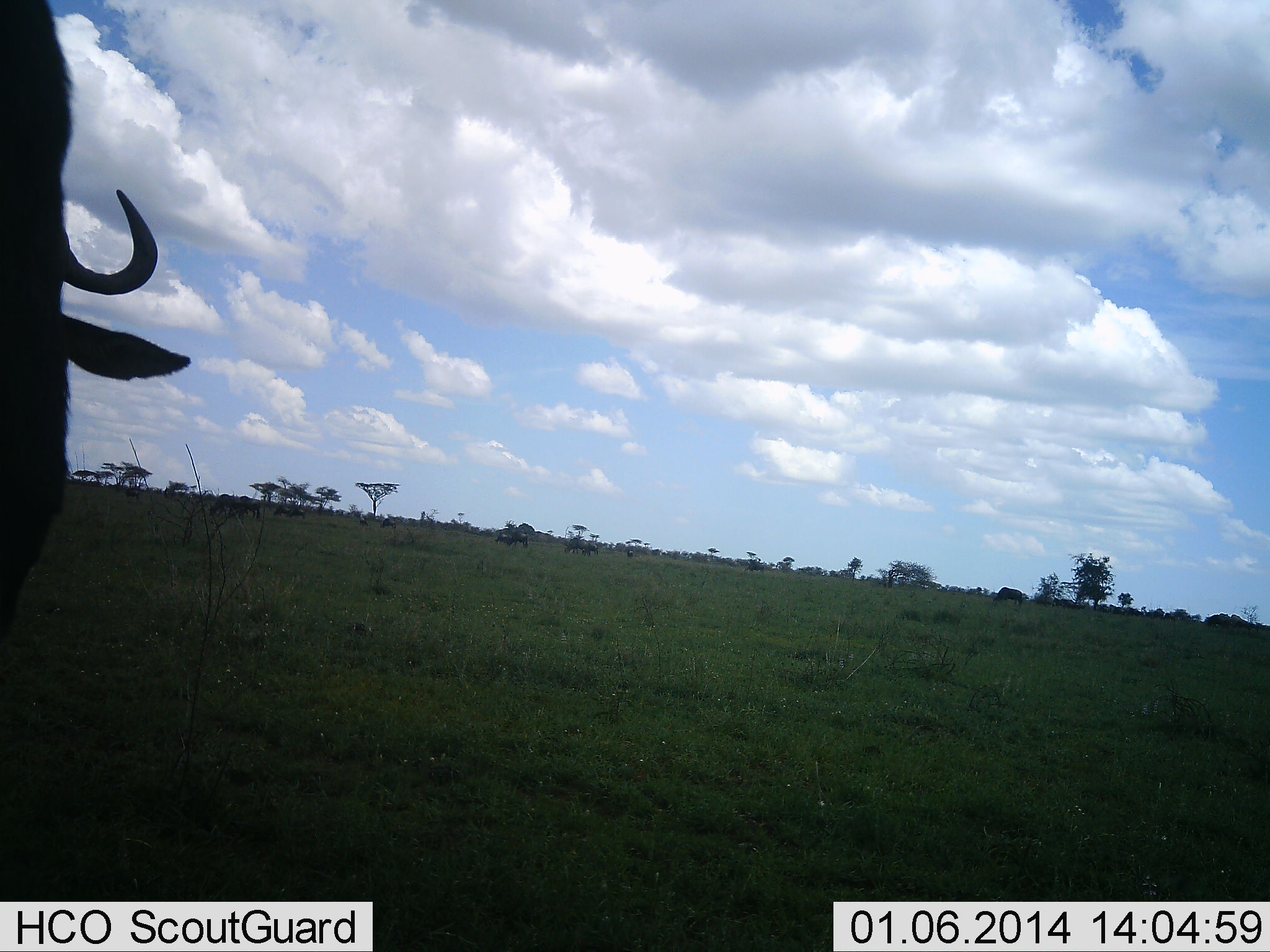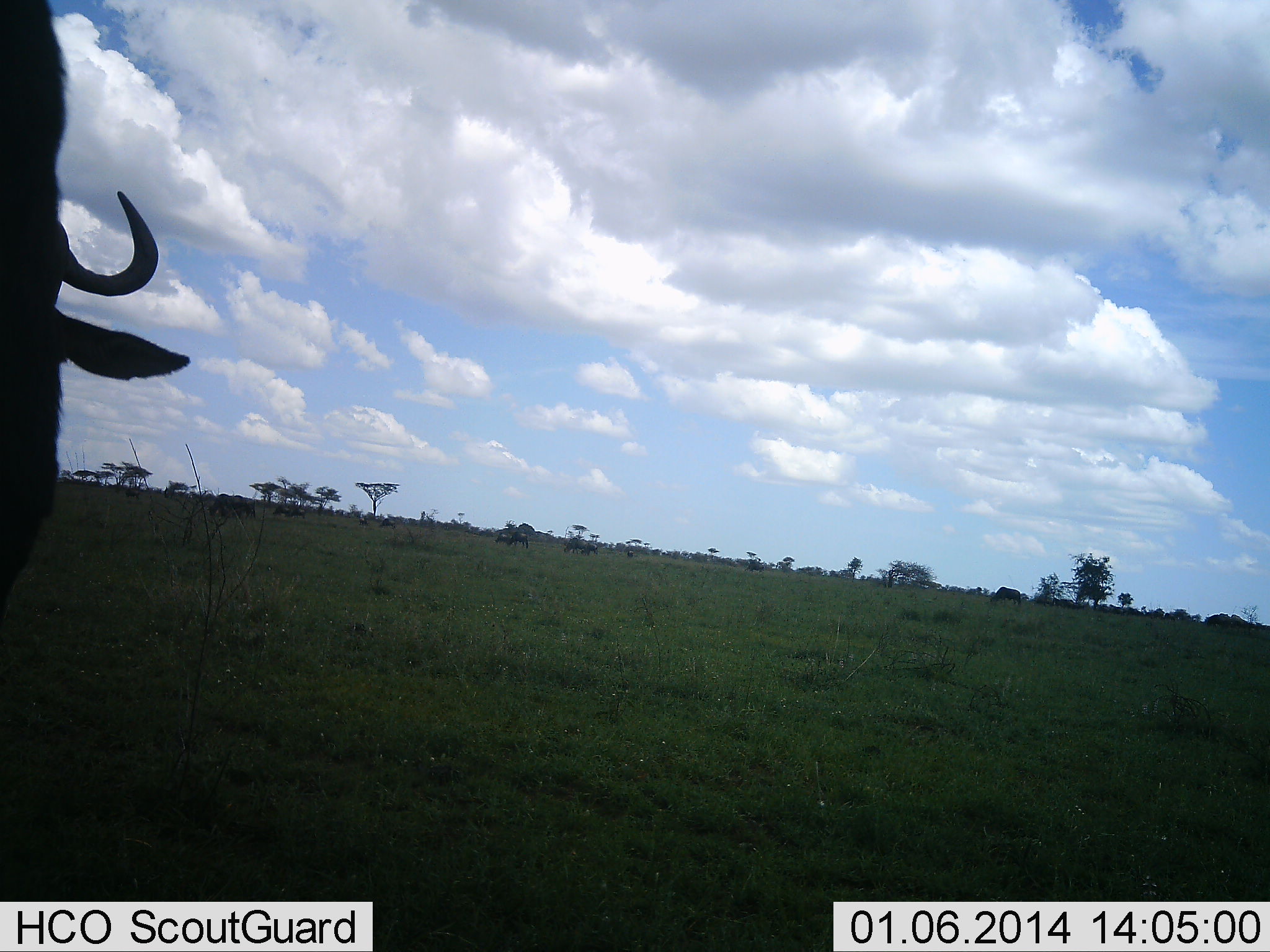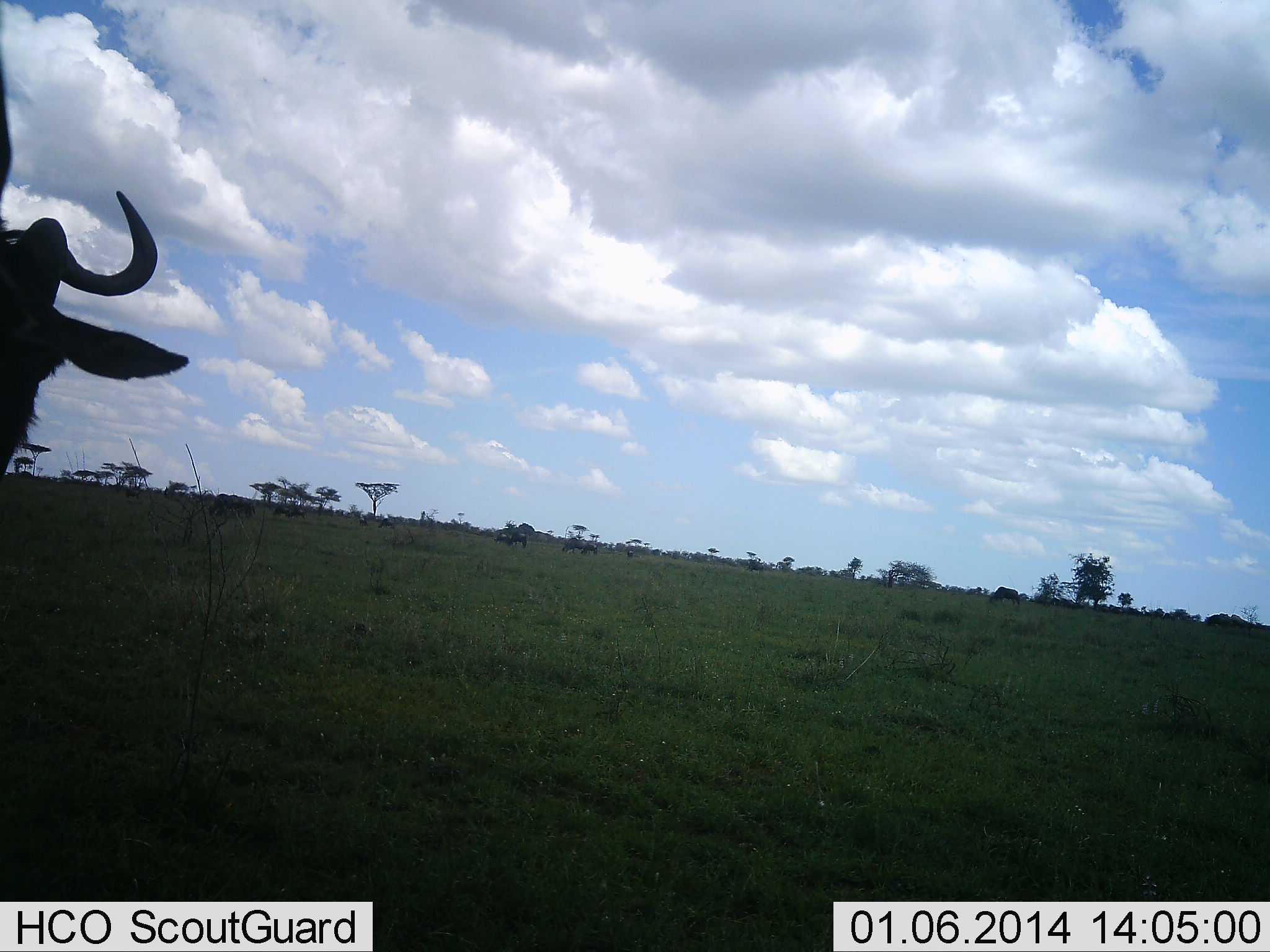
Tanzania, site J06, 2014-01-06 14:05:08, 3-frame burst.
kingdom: Animalia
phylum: Chordata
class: Mammalia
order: Artiodactyla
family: Bovidae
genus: Connochaetes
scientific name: Connochaetes taurinus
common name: blue wildebeest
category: wildebeest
Wildebeest (blue wildebeest) (Connochaetes taurinus), count 7. Behavior (volunteer vote fractions): standing 90%, resting 0%, moving 20%, interacting 0%. Young present (vote fraction): 0%. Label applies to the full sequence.